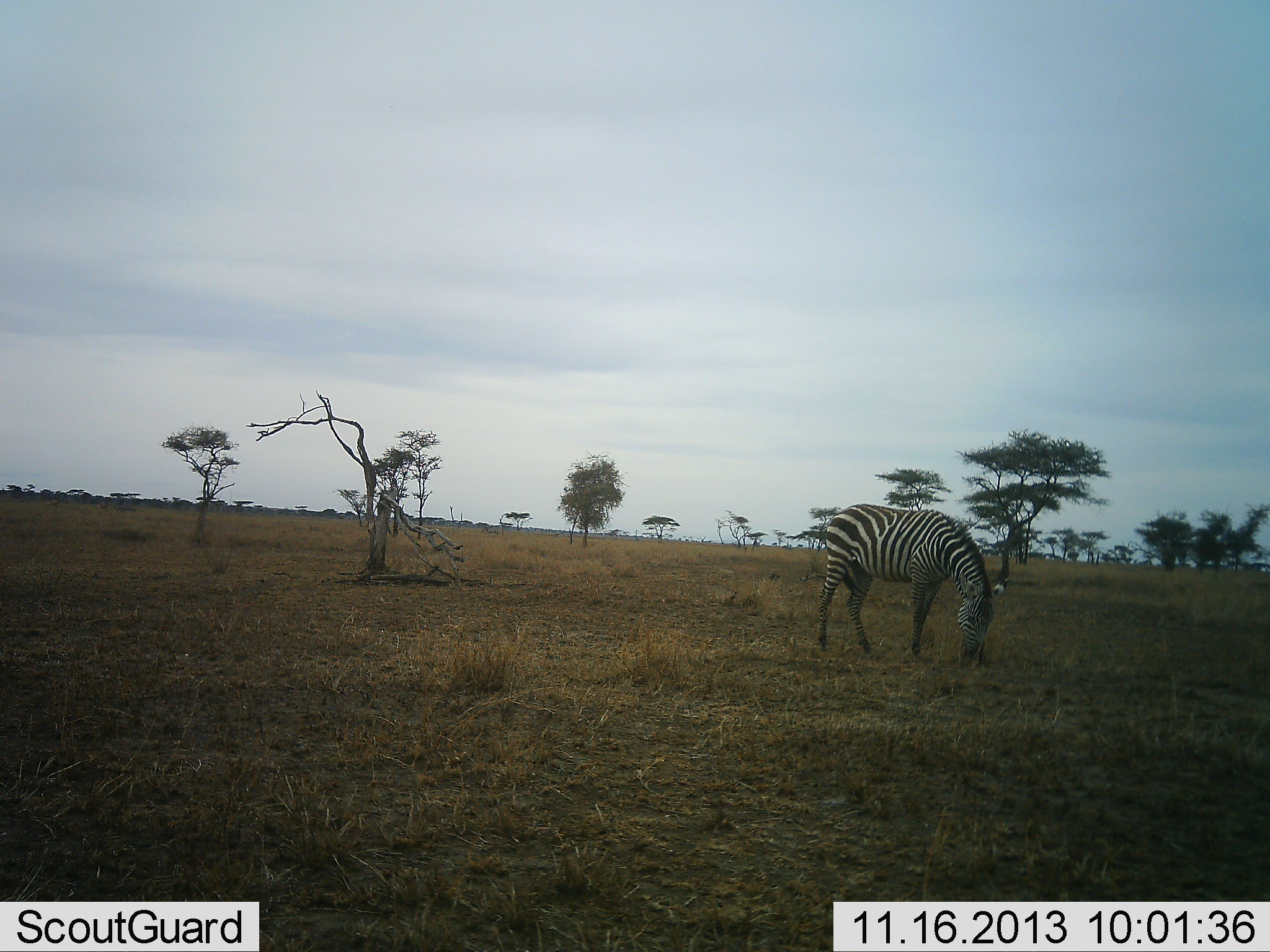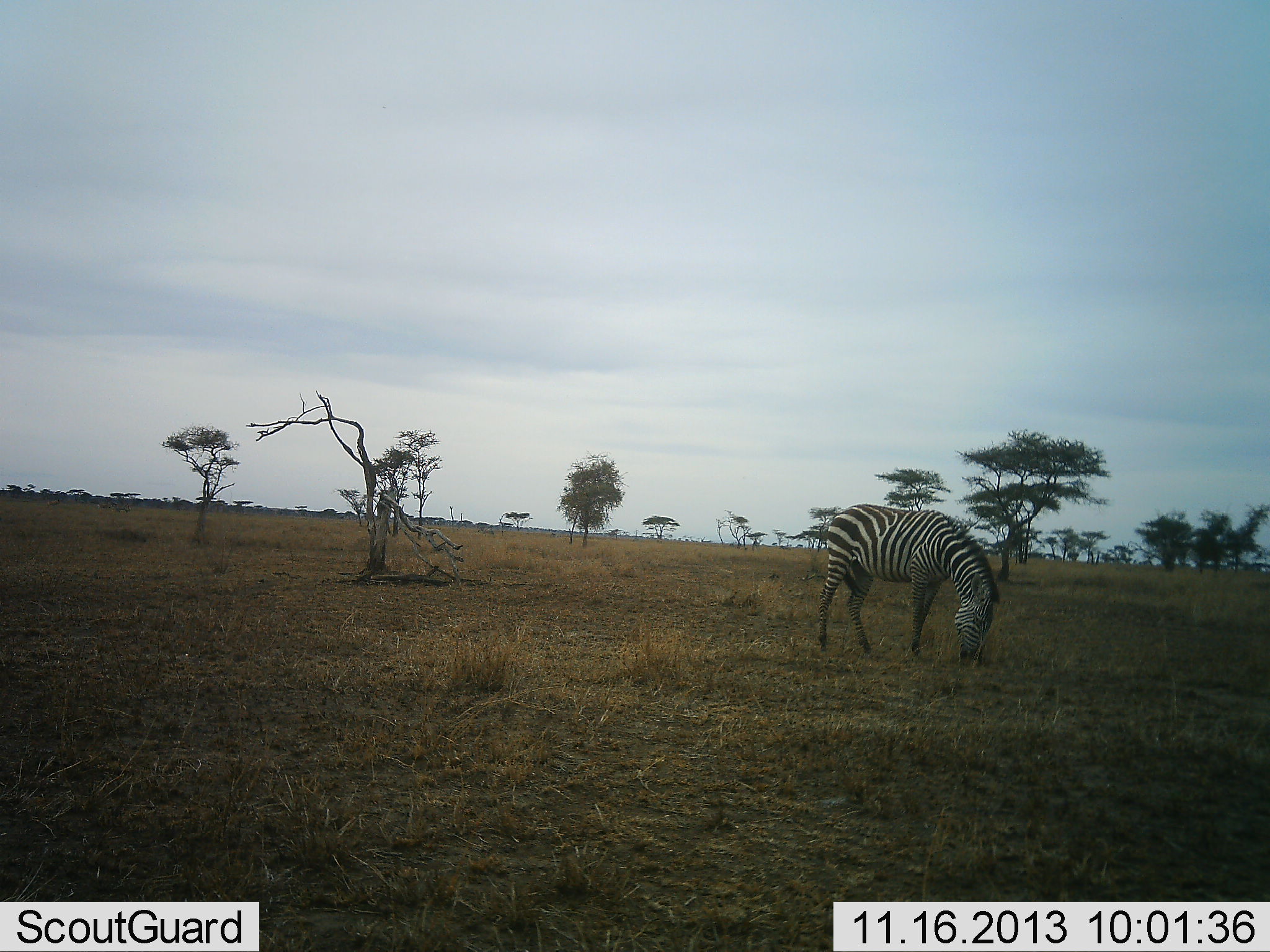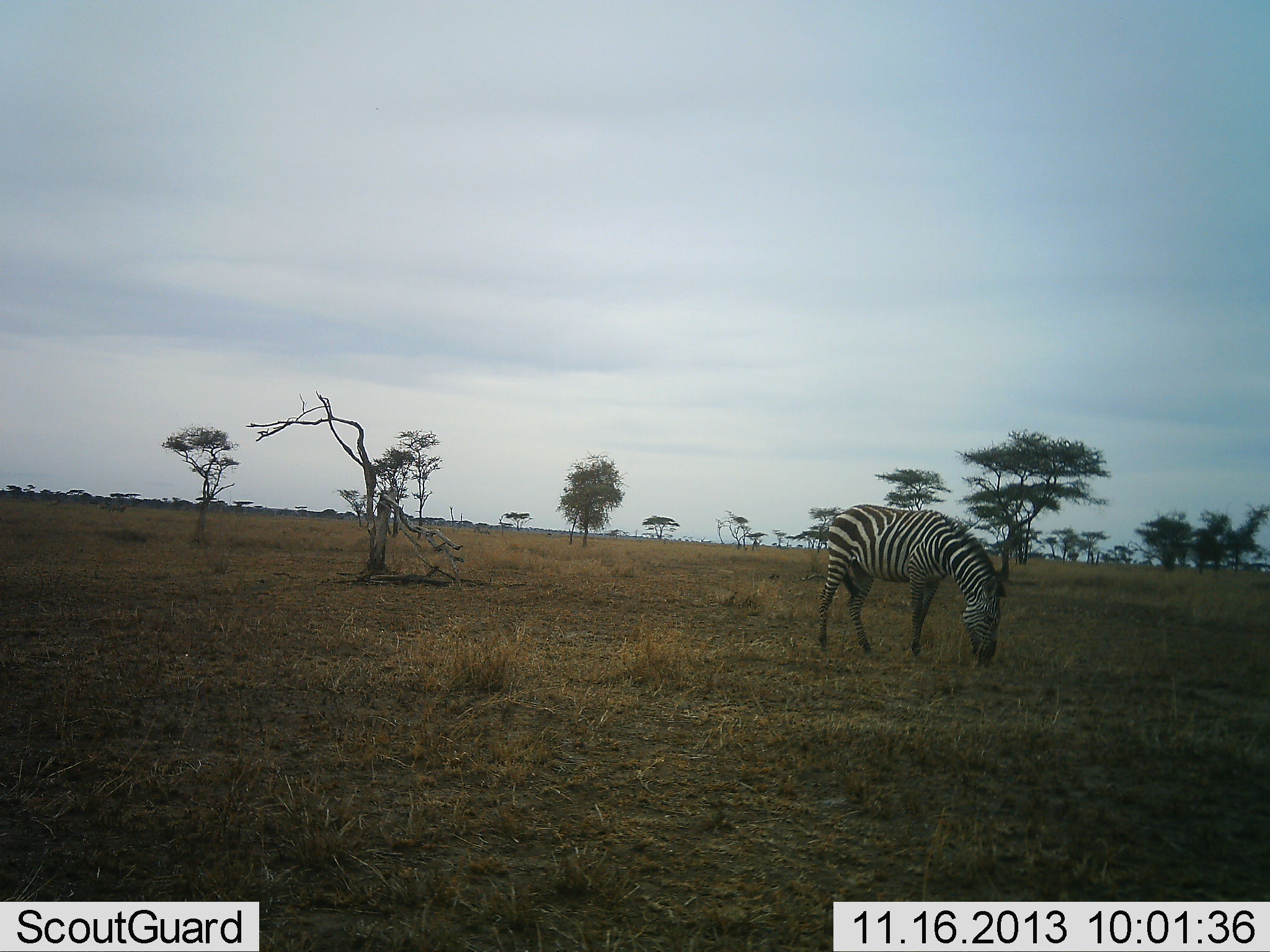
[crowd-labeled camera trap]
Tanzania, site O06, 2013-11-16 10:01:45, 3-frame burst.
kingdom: Animalia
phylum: Chordata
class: Mammalia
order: Perissodactyla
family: Equidae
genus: Equus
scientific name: Equus quagga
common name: plains zebra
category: zebra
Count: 1.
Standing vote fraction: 40%.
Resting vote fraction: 0%.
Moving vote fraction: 0%.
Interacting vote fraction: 0%.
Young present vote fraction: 0%.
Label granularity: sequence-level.